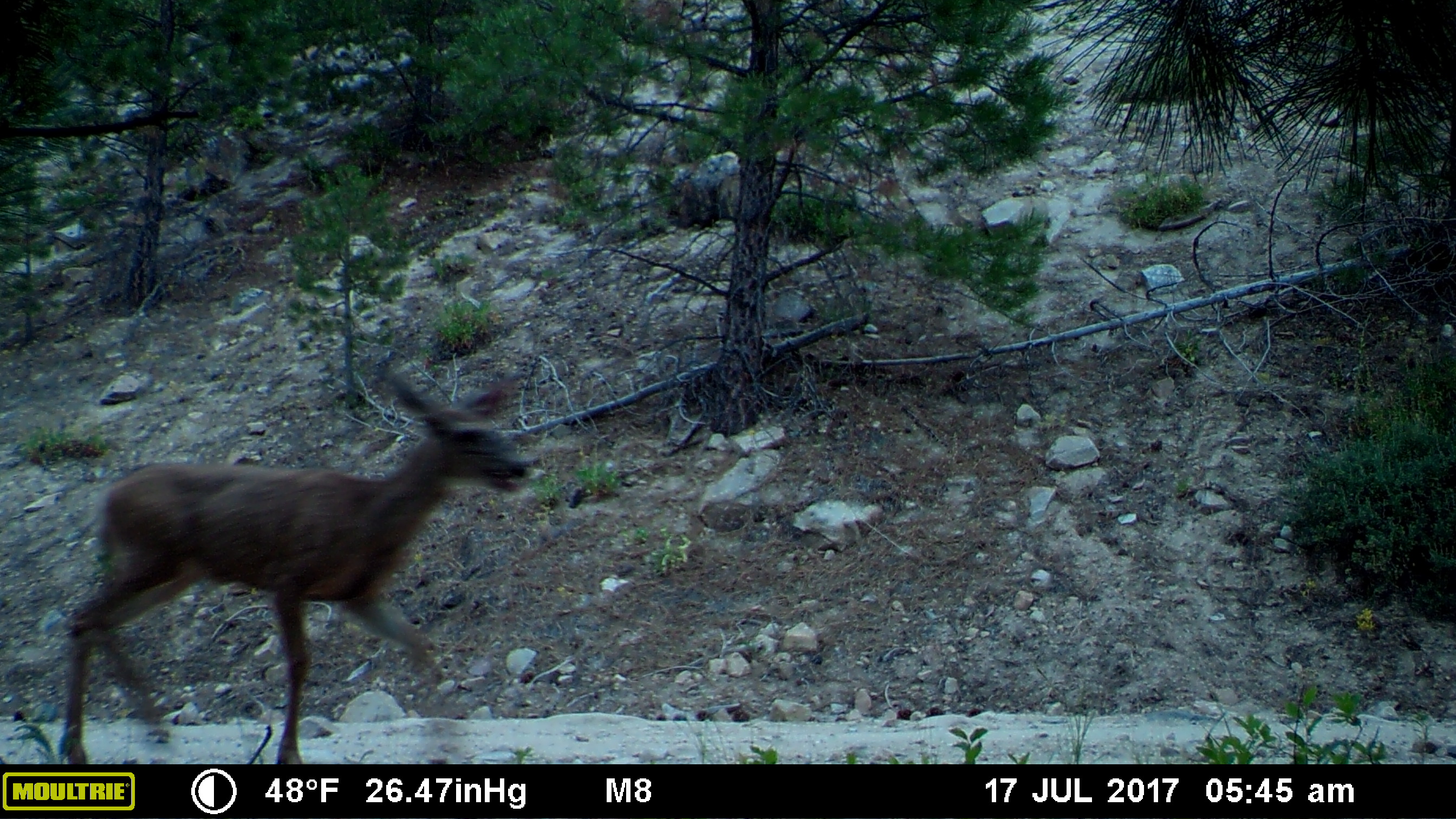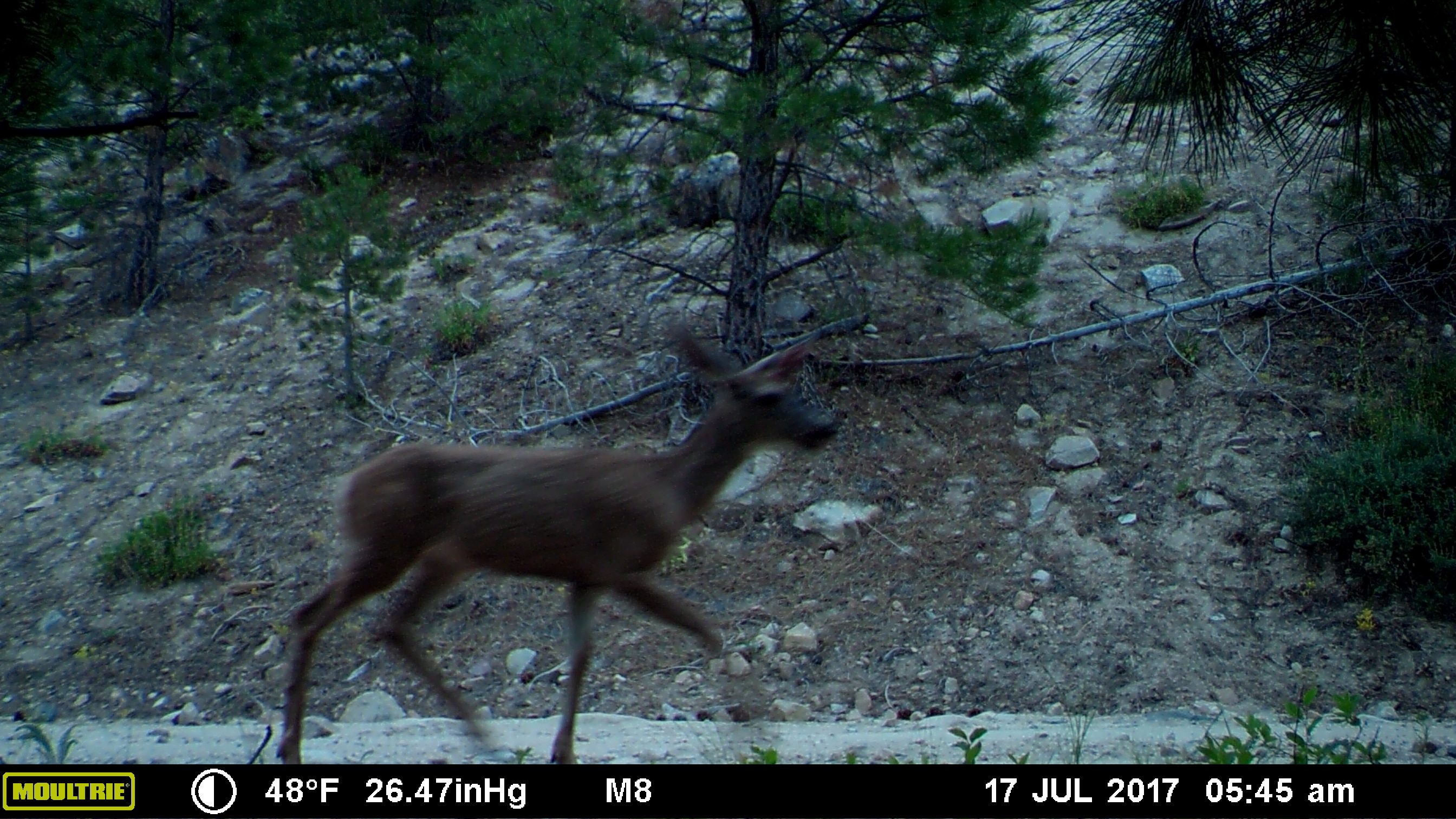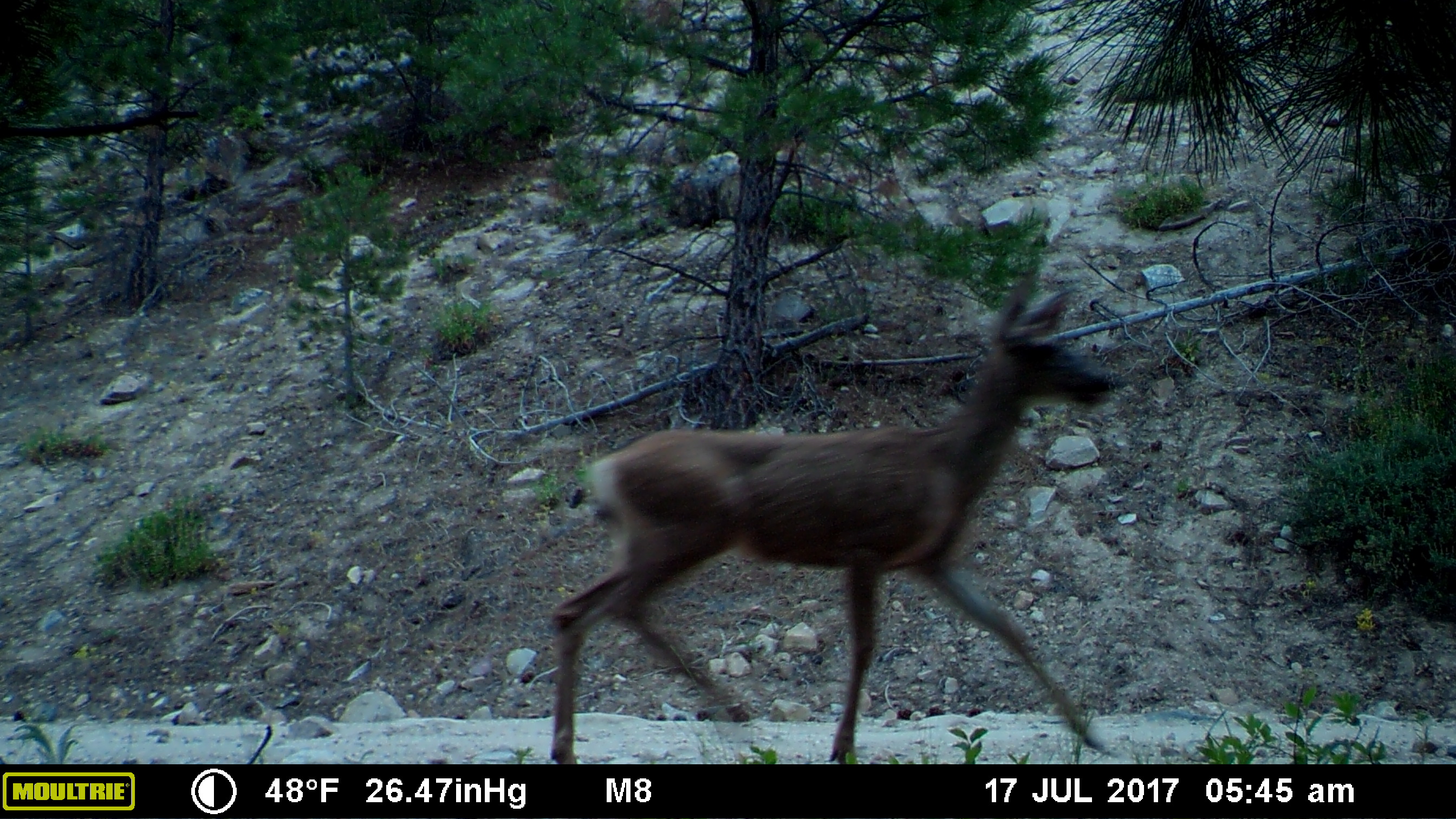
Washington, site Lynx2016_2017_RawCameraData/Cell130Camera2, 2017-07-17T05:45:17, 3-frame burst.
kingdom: Animalia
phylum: Chordata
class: Mammalia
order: Artiodactyla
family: Cervidae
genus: Odocoileus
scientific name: Odocoileus hemionus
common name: mule deer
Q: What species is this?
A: Odocoileus hemionus (mule deer).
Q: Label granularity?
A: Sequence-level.